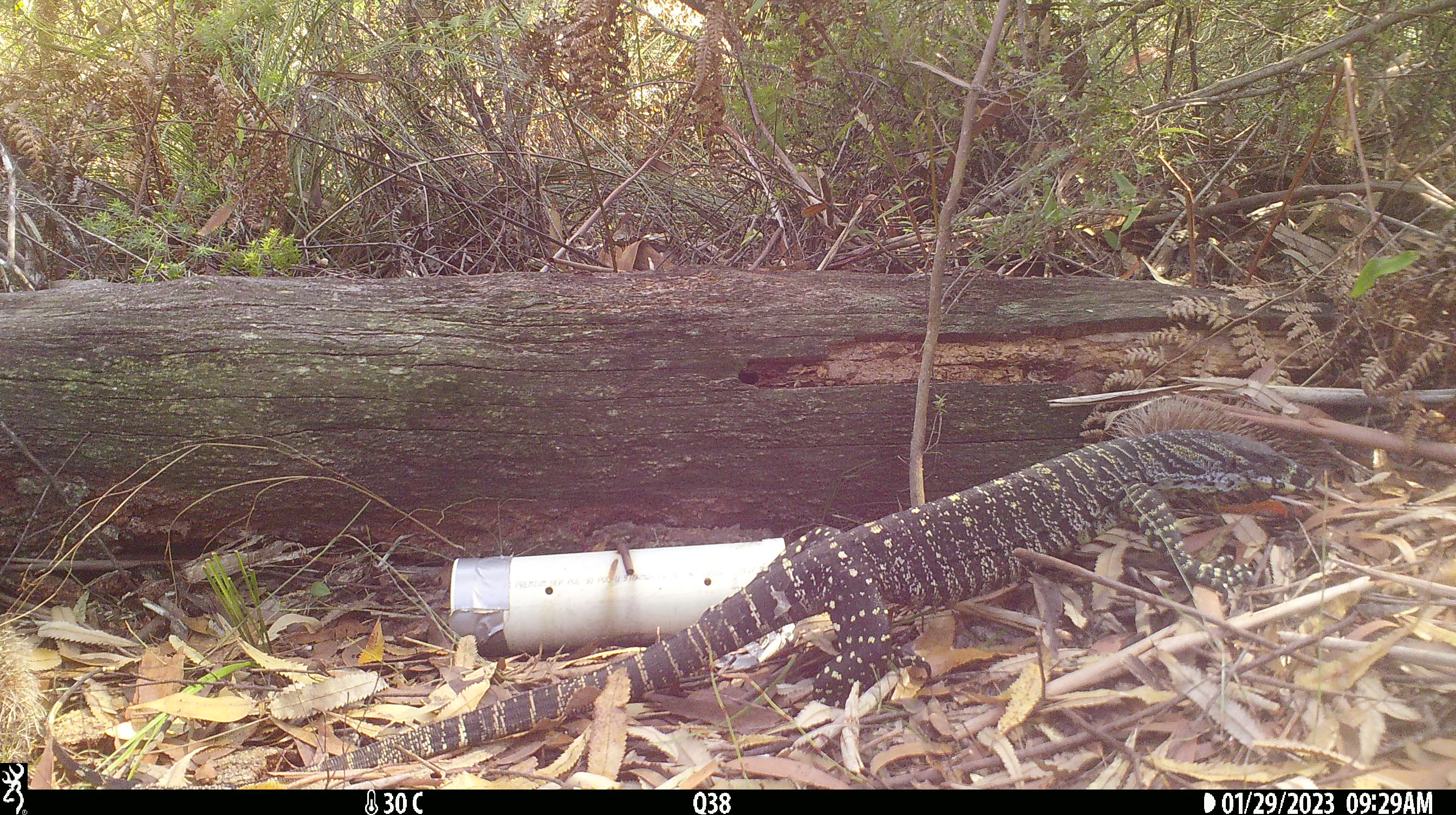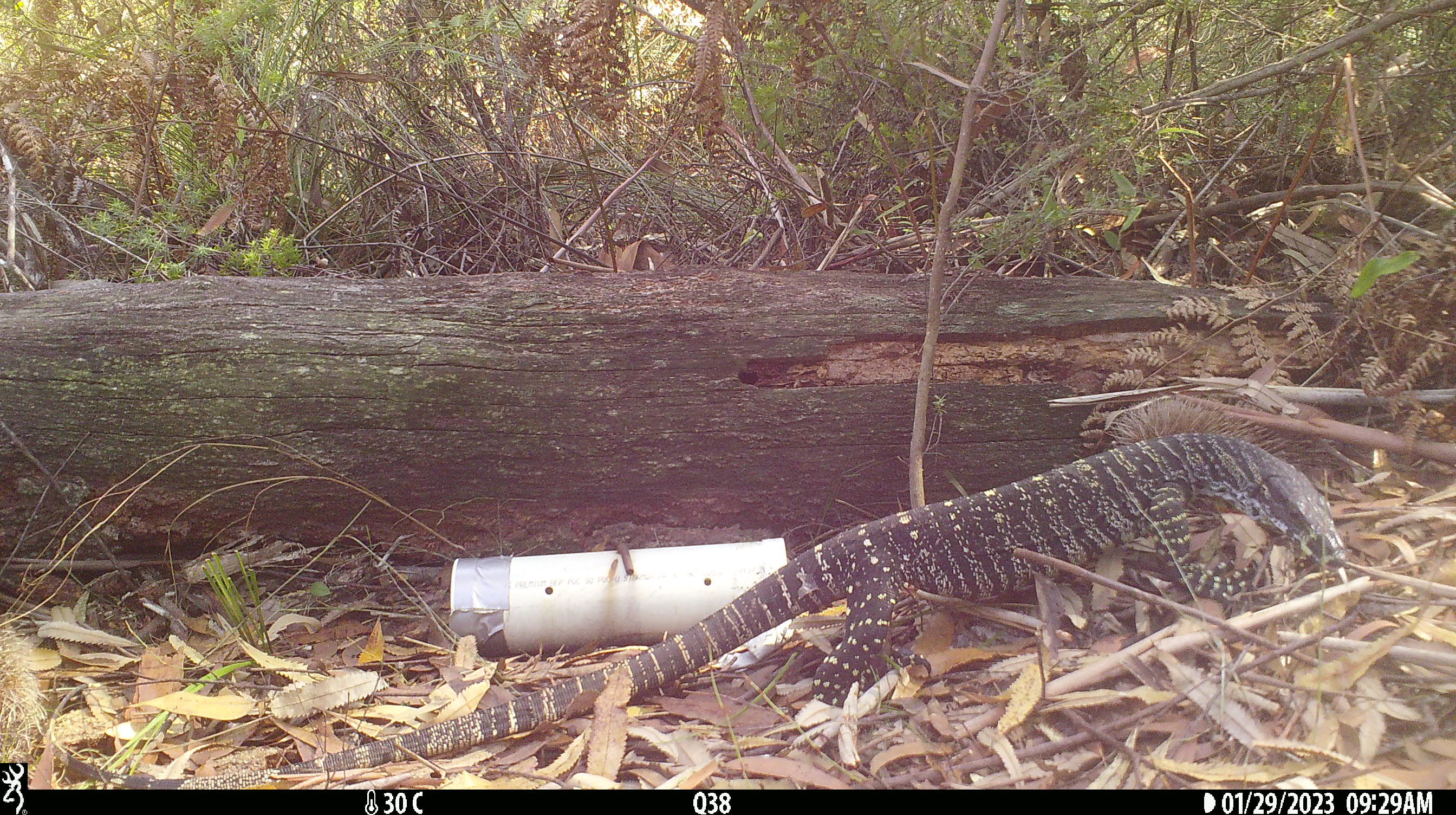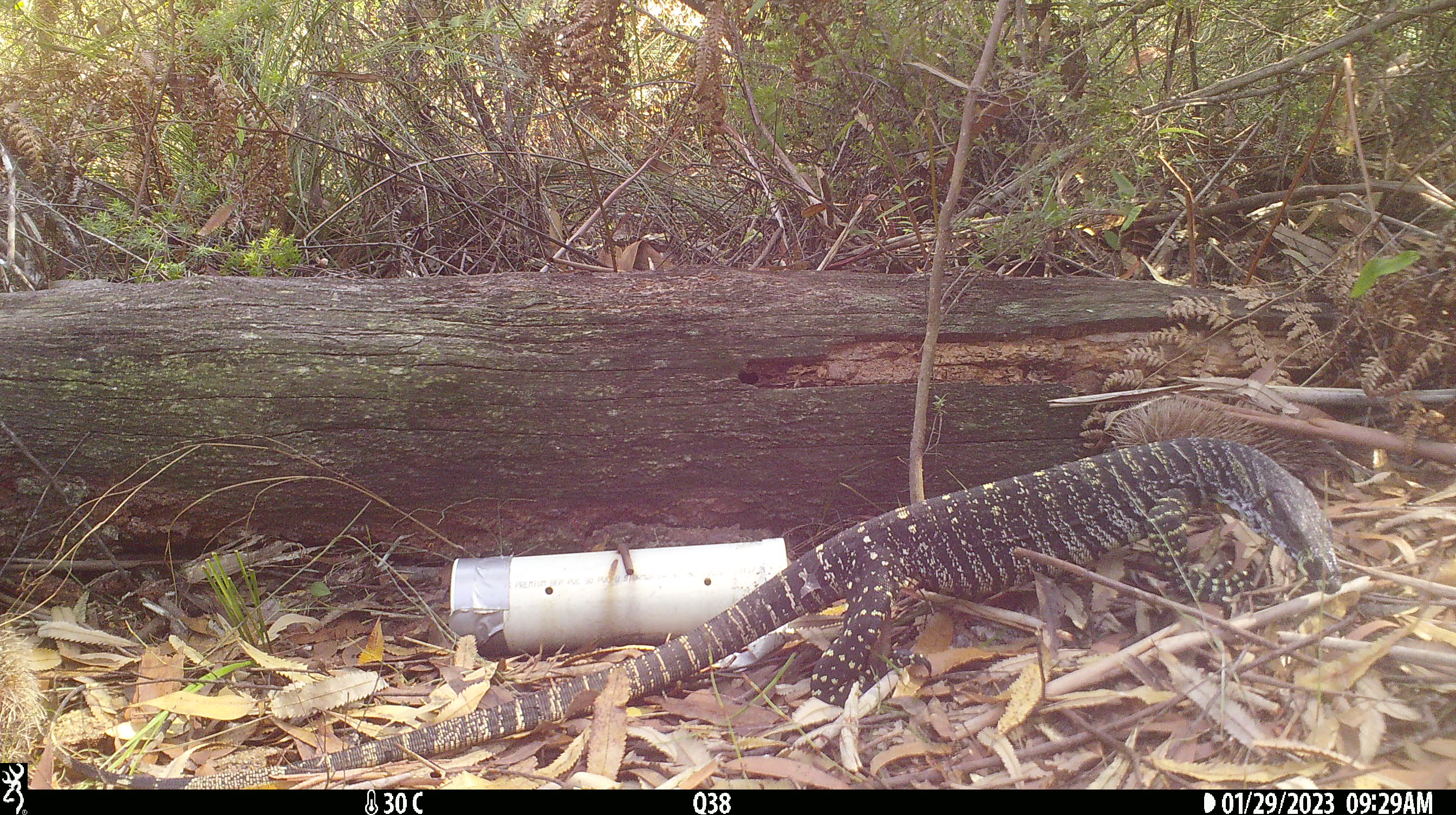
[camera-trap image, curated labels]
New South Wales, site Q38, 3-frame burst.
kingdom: Animalia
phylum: Chordata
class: Reptilia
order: Squamata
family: Varanidae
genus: Varanus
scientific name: Varanus varius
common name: lace monitor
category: goanna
Goanna (lace monitor) (Varanus varius).